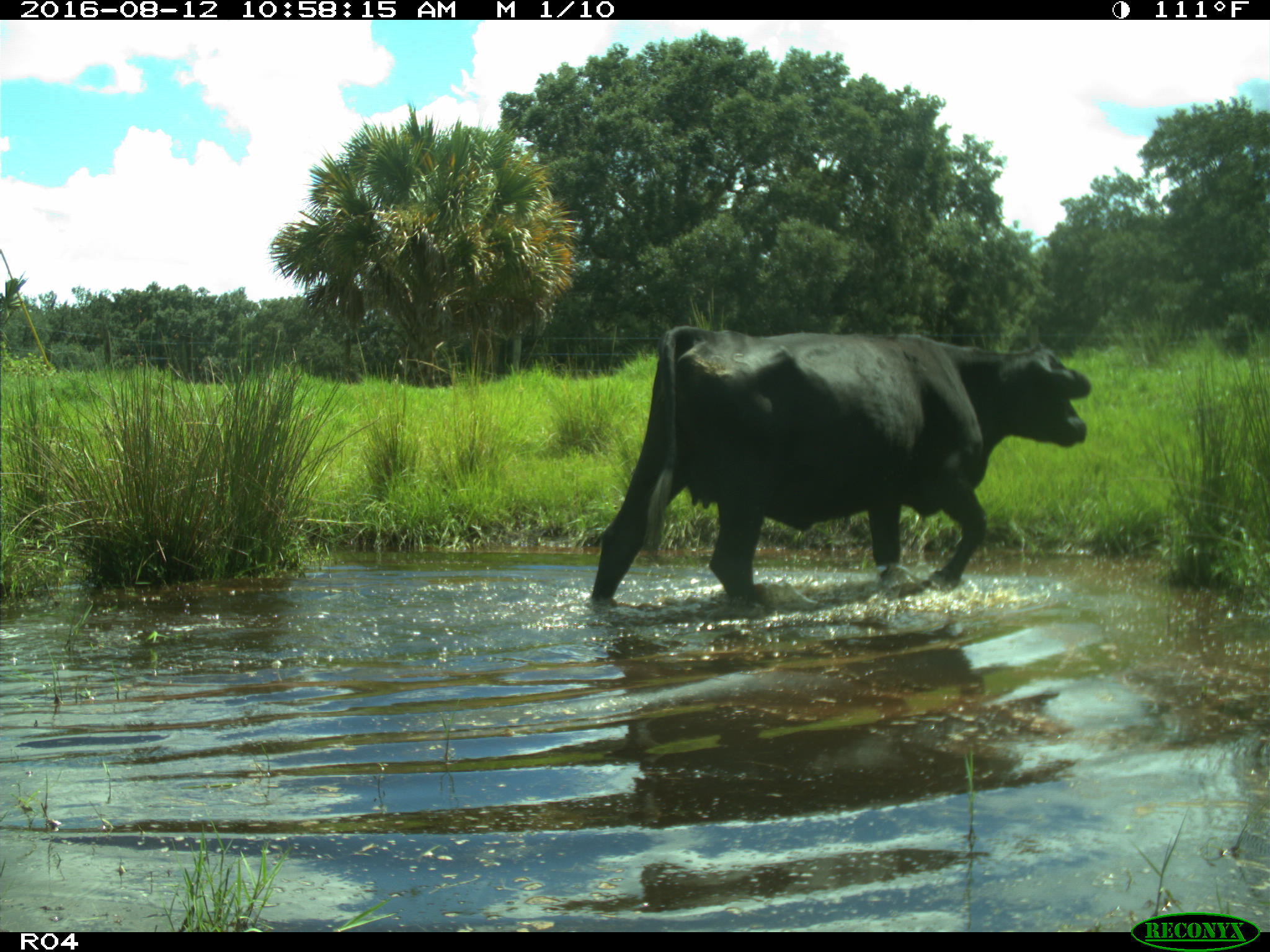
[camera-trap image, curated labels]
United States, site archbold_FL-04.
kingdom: Animalia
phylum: Chordata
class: Mammalia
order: Artiodactyla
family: Bovidae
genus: Bos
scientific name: Bos taurus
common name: domestic cow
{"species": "Bos taurus (domestic cow)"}